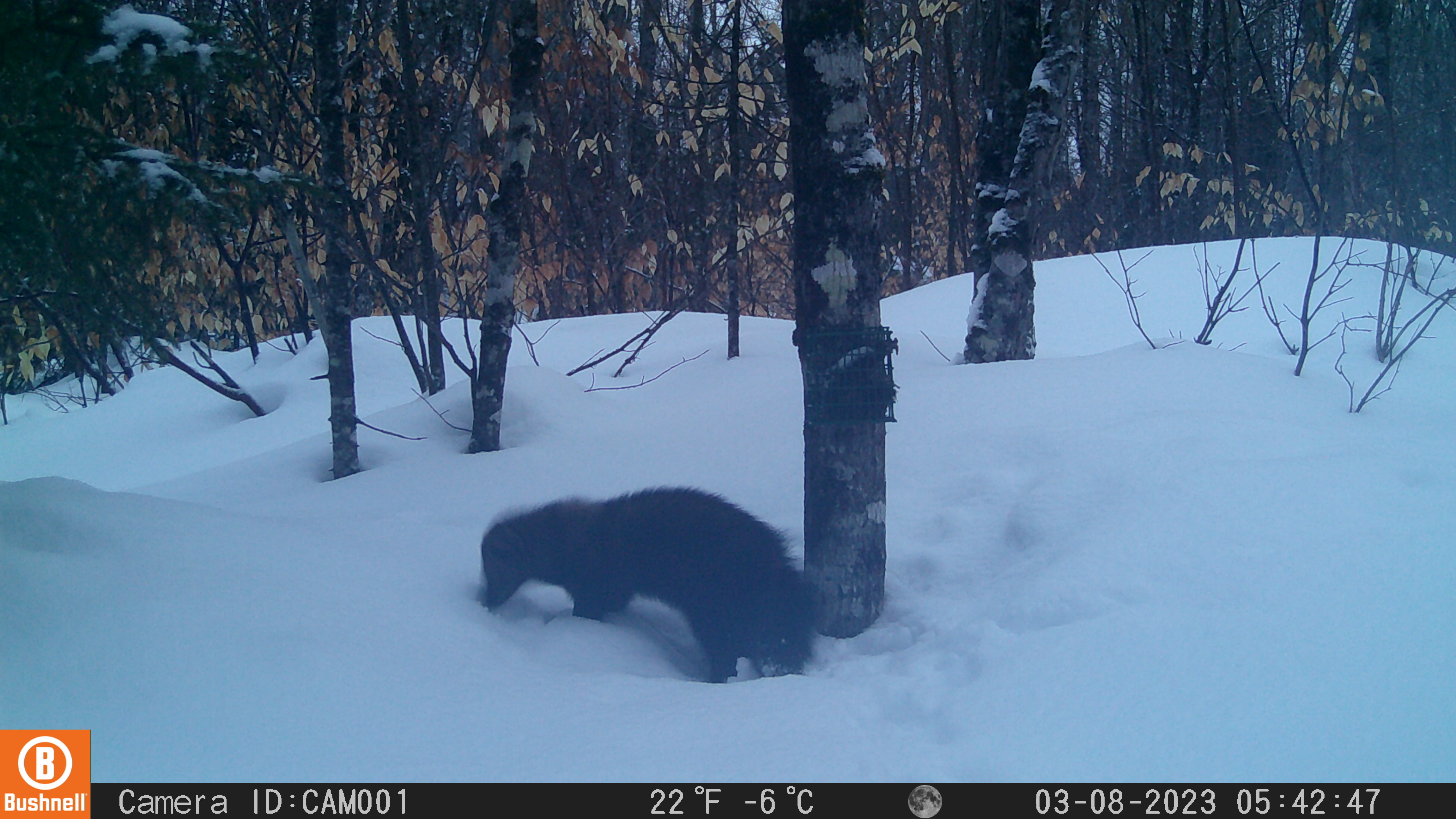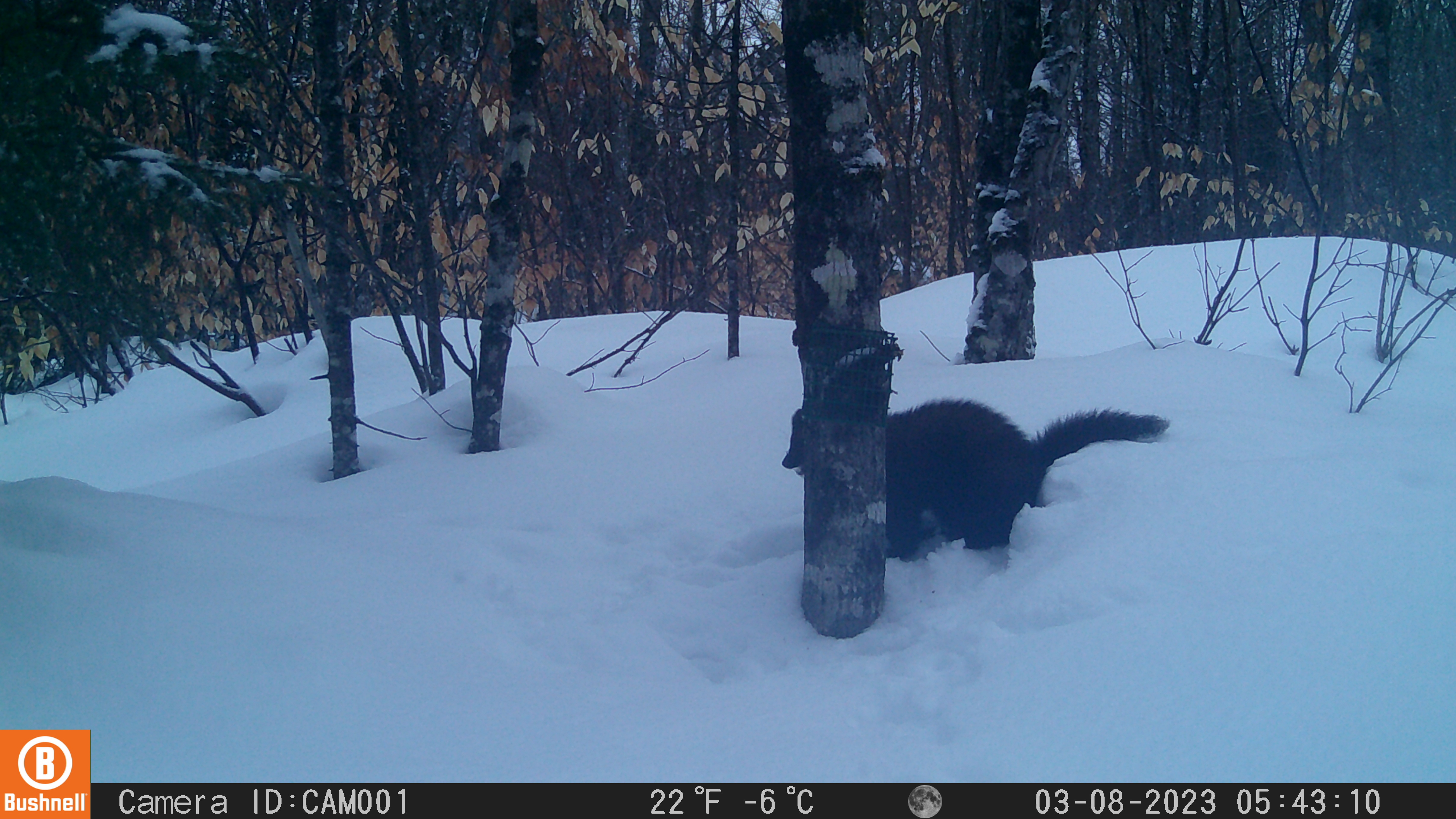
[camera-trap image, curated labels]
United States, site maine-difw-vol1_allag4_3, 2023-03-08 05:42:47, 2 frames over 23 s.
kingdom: Animalia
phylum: Chordata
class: Mammalia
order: Carnivora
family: Mustelidae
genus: Pekania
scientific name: Pekania pennanti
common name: fisher